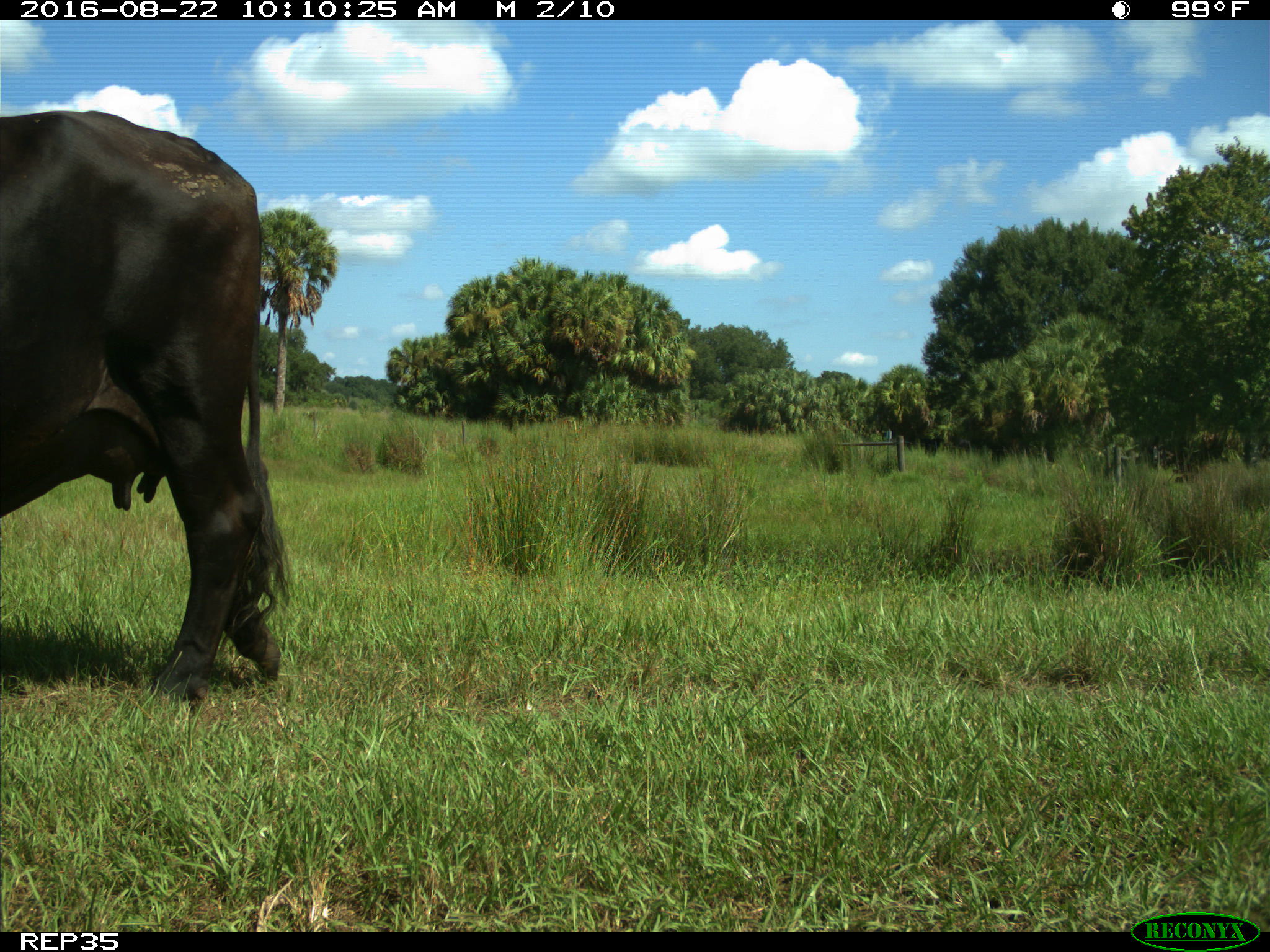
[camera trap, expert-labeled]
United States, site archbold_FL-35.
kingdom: Animalia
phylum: Chordata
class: Mammalia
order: Artiodactyla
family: Bovidae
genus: Bos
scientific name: Bos taurus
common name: domestic cow